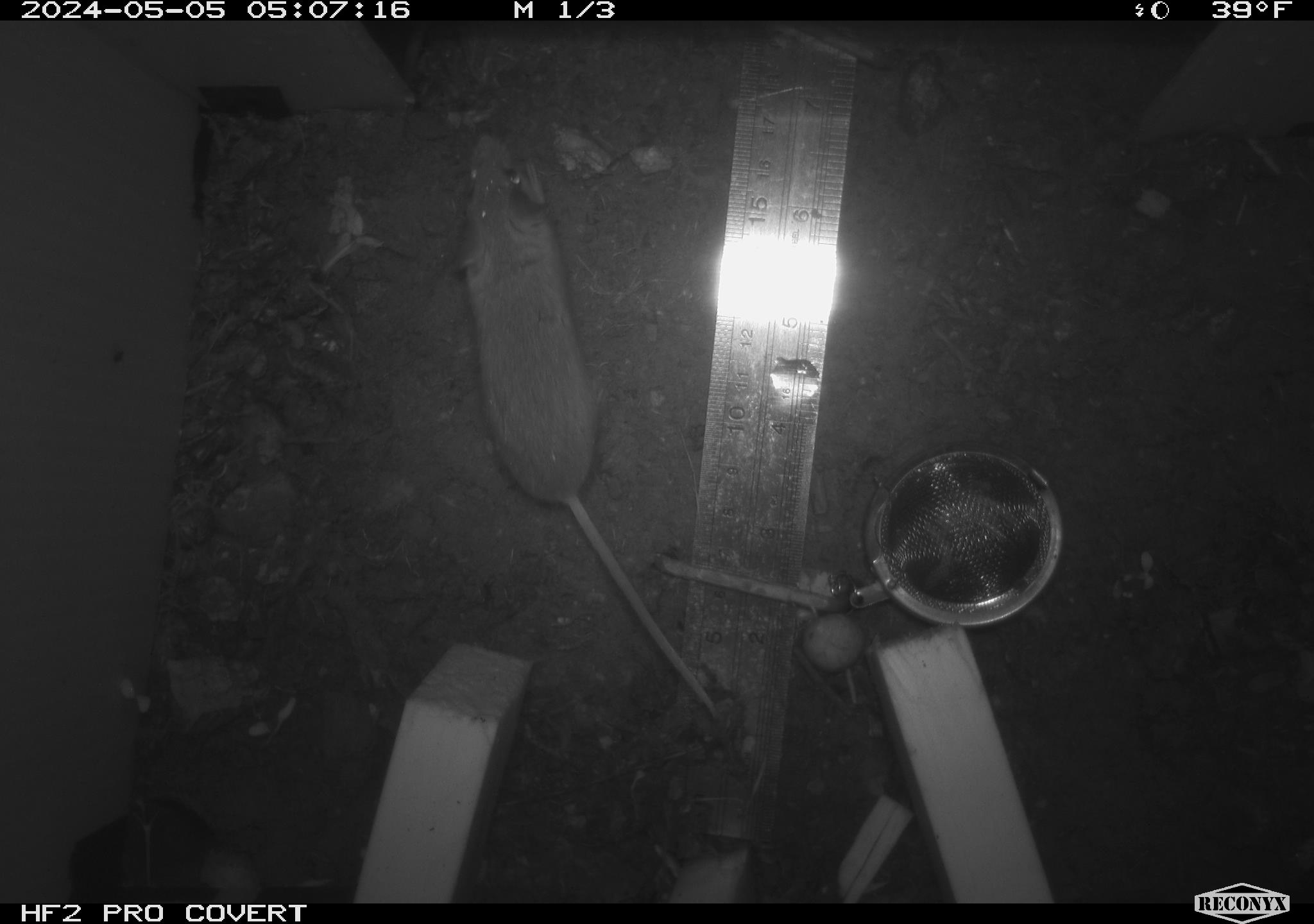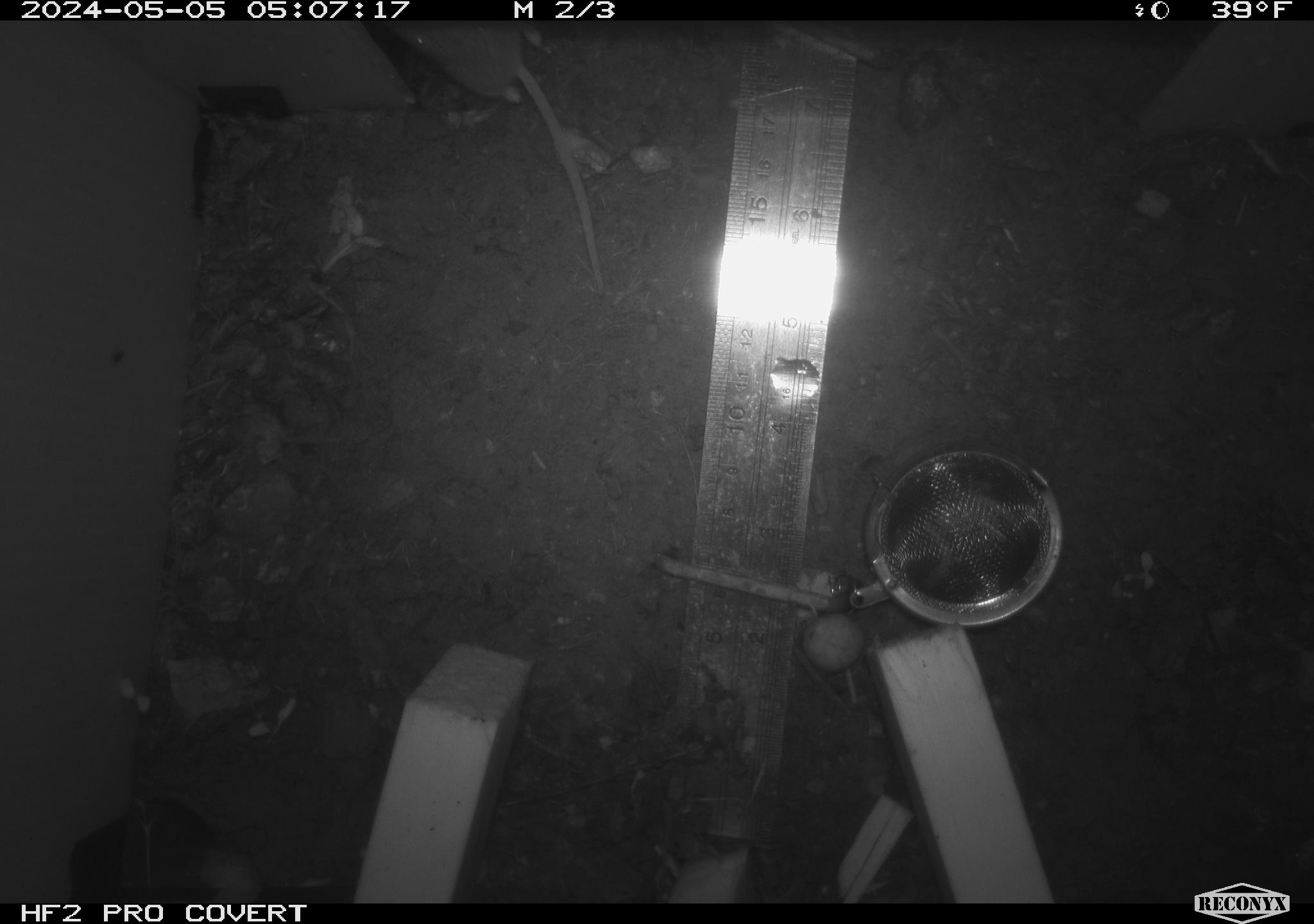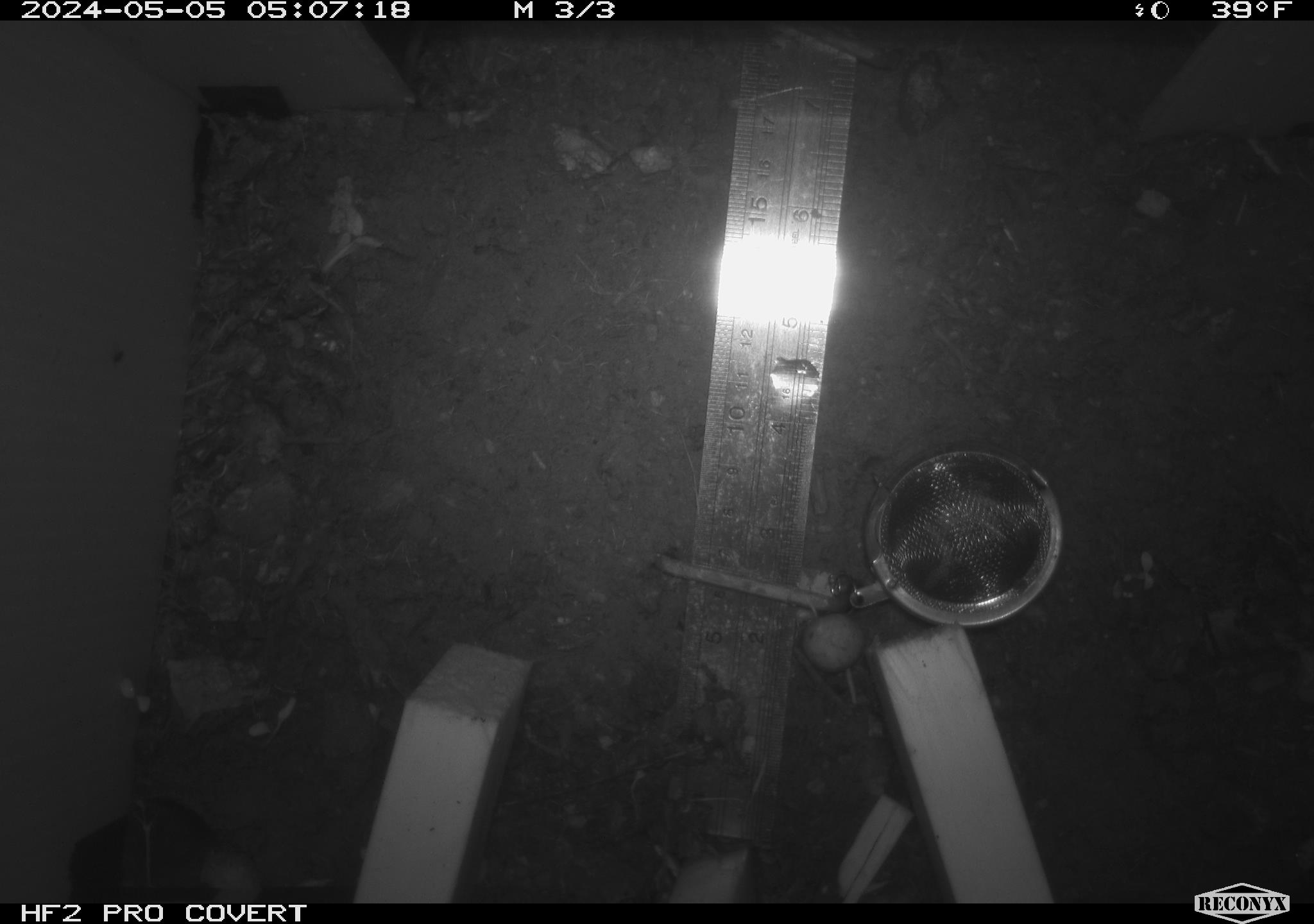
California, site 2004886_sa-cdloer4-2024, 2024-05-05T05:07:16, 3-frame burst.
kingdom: Animalia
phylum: Chordata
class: Mammalia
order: Rodentia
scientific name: Rodentia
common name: mouse species